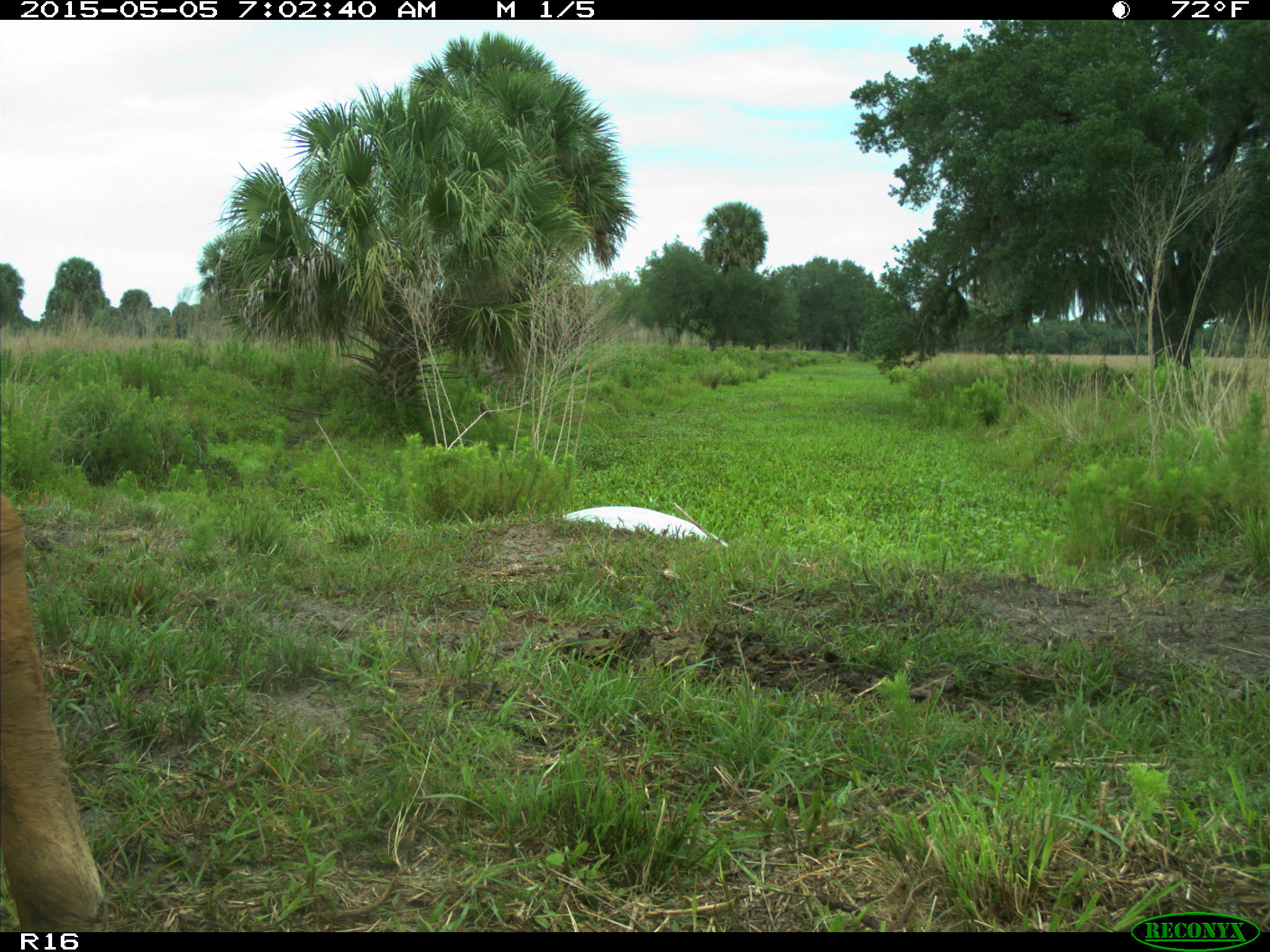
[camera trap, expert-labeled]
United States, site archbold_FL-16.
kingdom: Animalia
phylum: Chordata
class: Mammalia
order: Artiodactyla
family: Bovidae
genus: Bos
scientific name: Bos taurus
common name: domestic cow